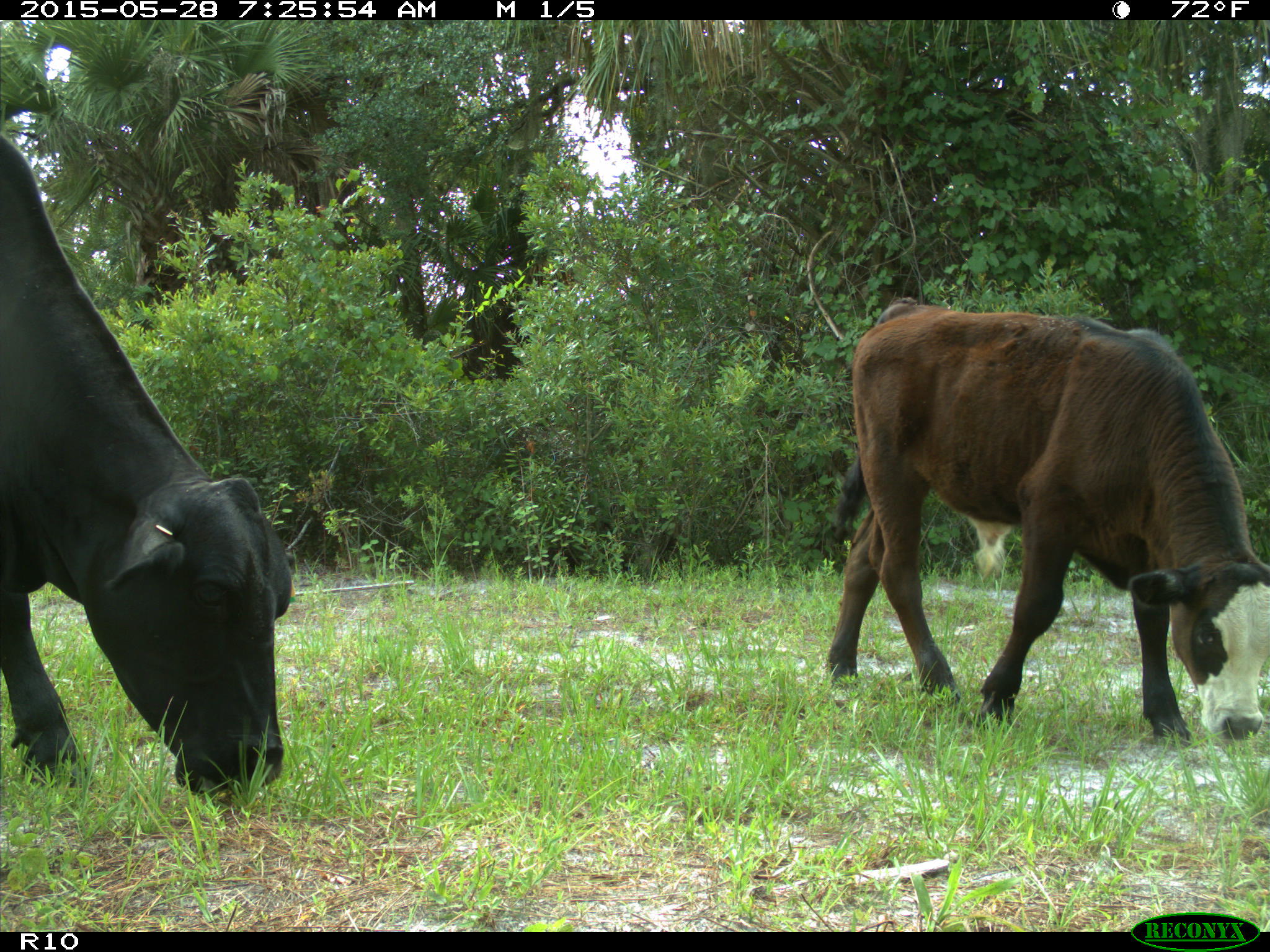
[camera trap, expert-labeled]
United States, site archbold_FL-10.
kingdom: Animalia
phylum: Chordata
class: Mammalia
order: Artiodactyla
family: Bovidae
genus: Bos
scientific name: Bos taurus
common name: domestic cow